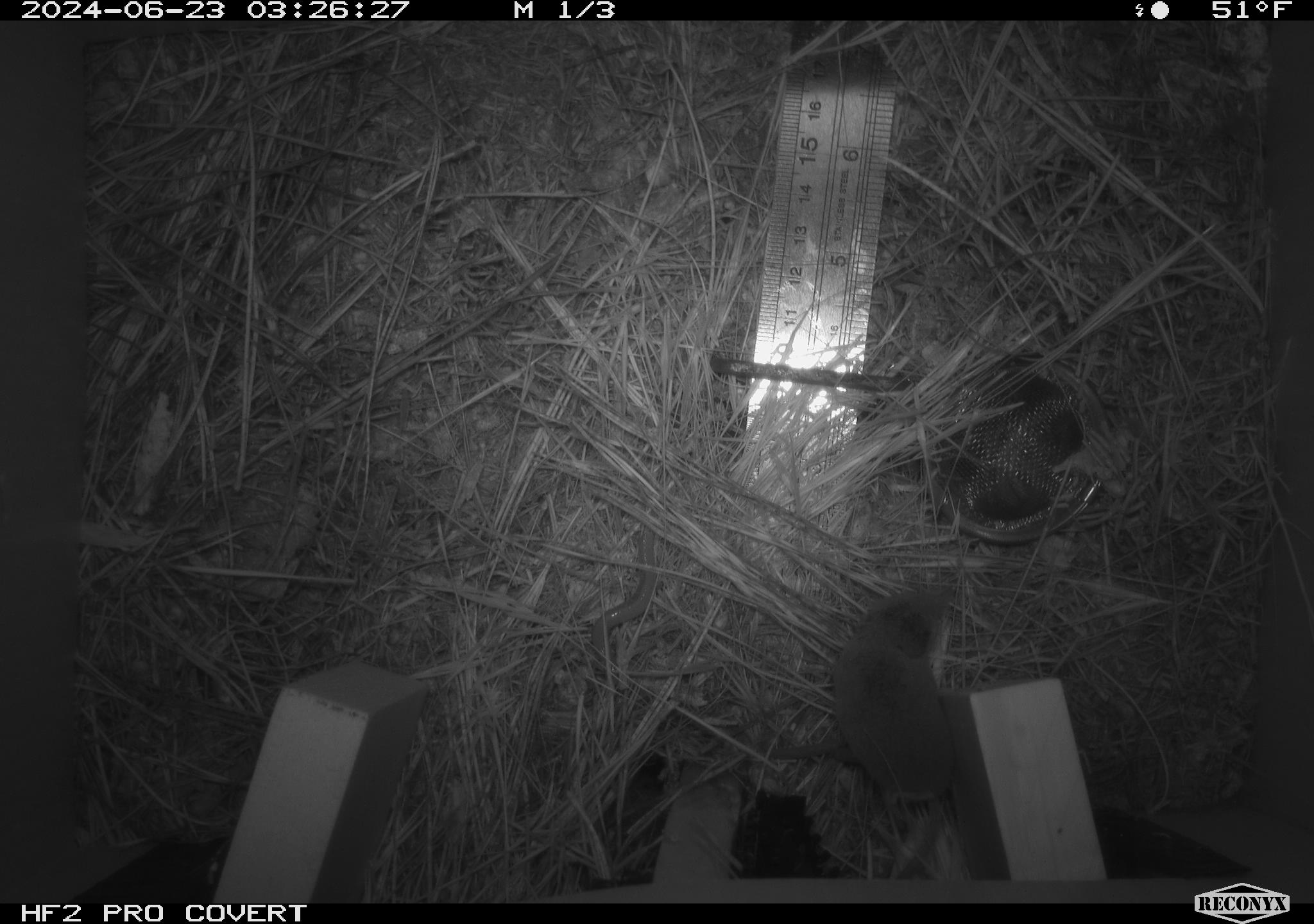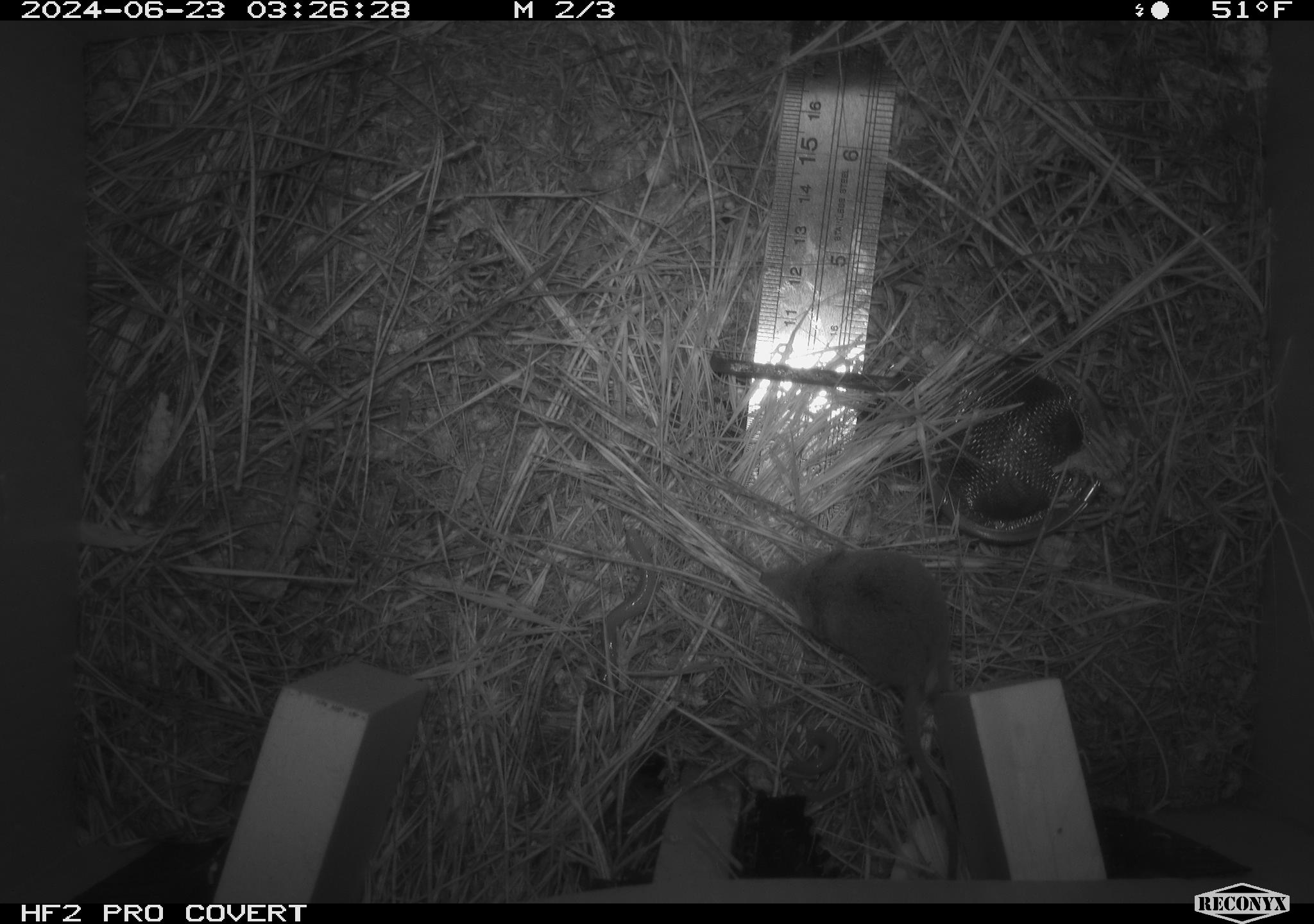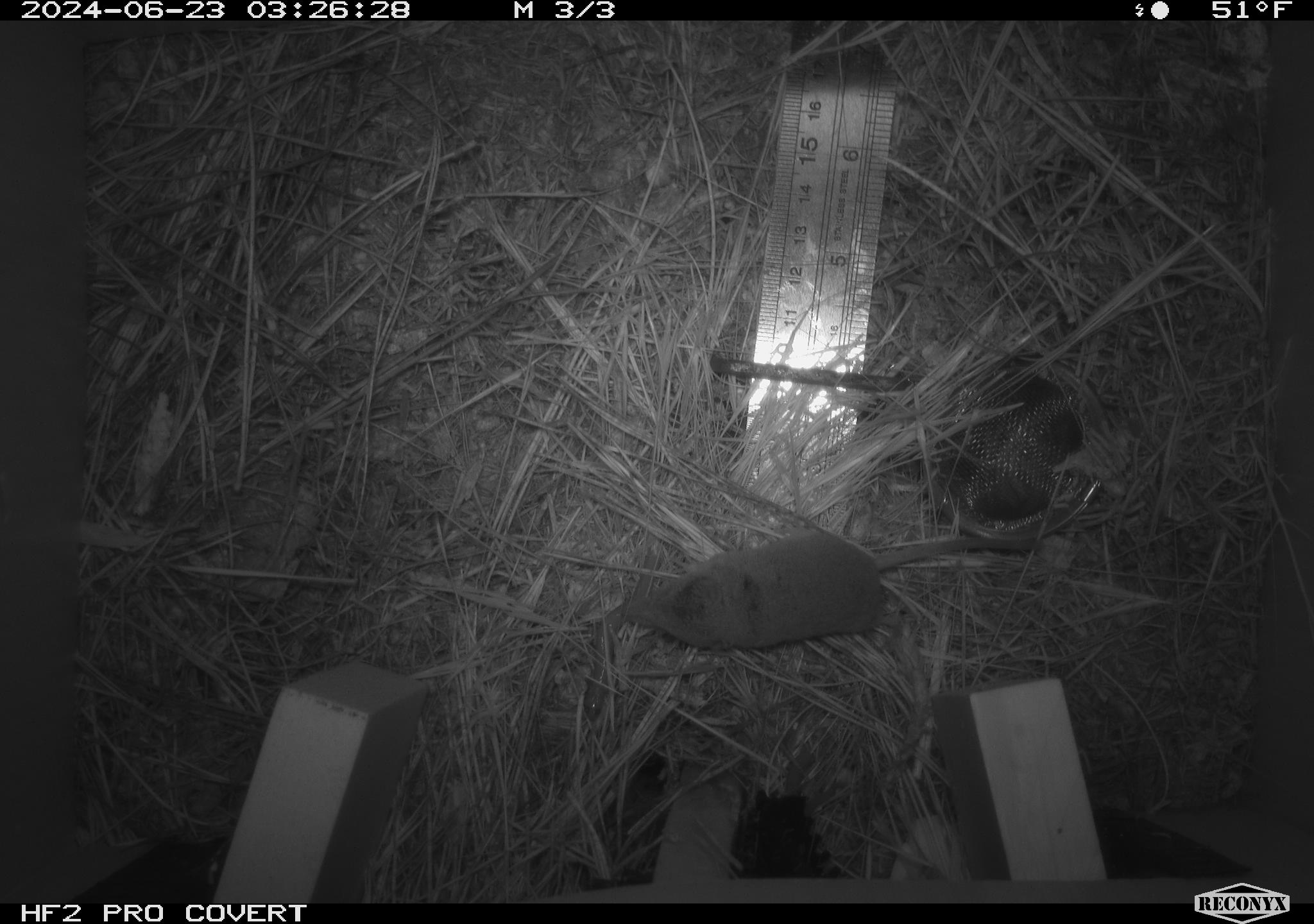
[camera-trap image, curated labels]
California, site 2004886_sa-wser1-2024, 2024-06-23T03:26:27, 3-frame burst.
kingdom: Animalia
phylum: Chordata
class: Amphibia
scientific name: Amphibia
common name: amphibian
Amphibian (Amphibia).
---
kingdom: Animalia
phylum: Chordata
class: Mammalia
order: Eulipotyphla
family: Soricidae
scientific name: Soricidae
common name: shrews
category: soricidae family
Soricidae family (shrews) (Soricidae).